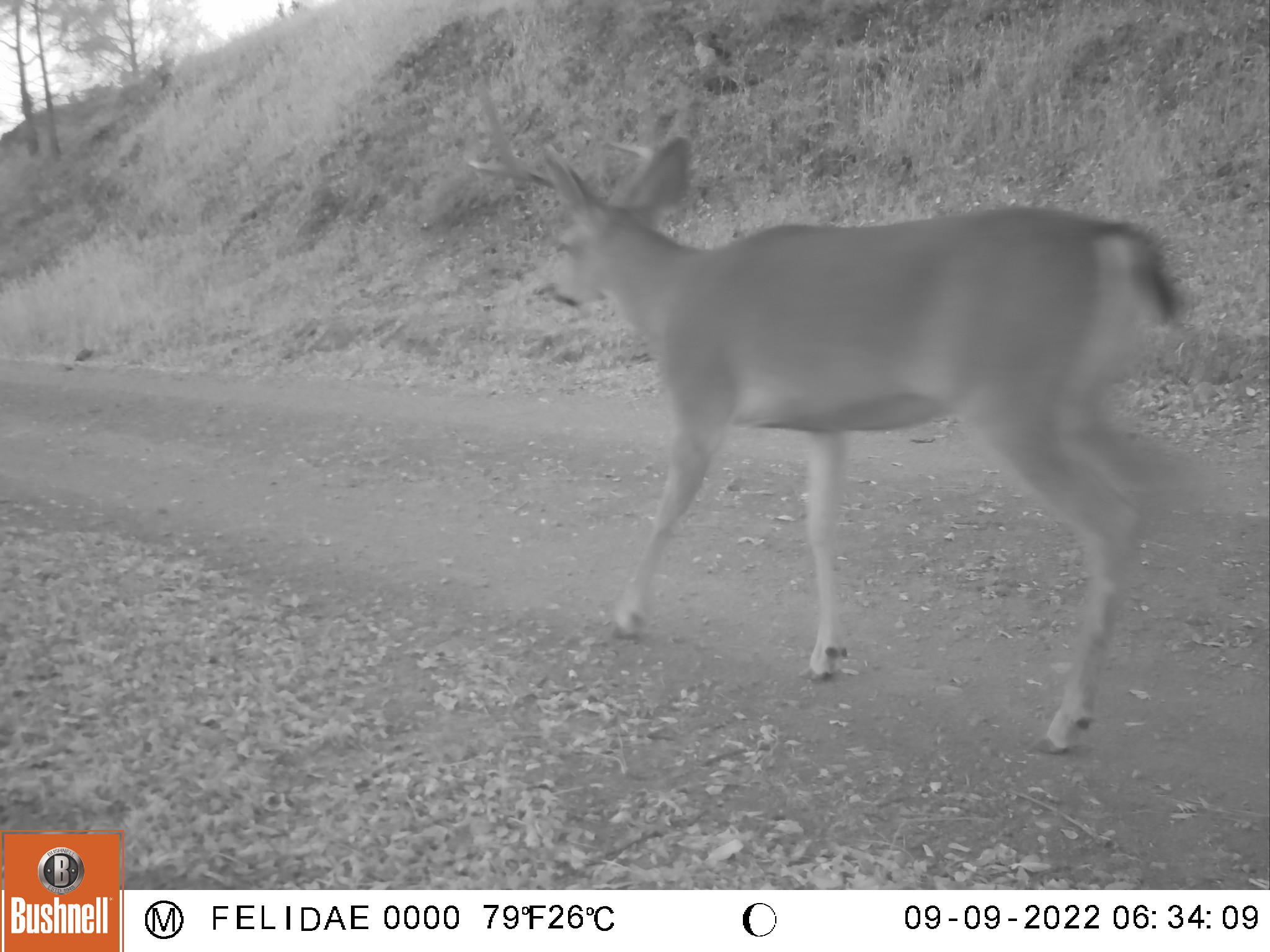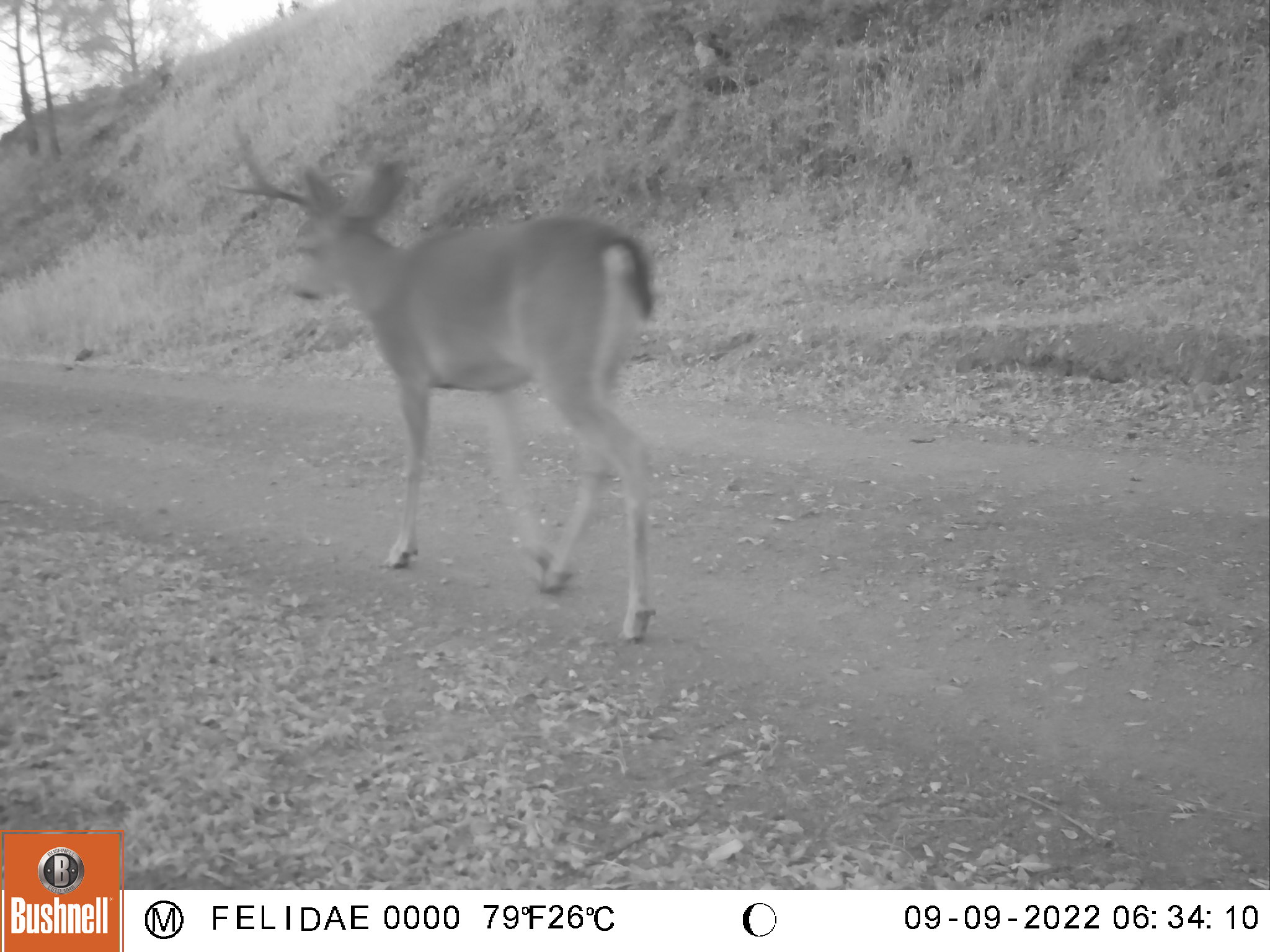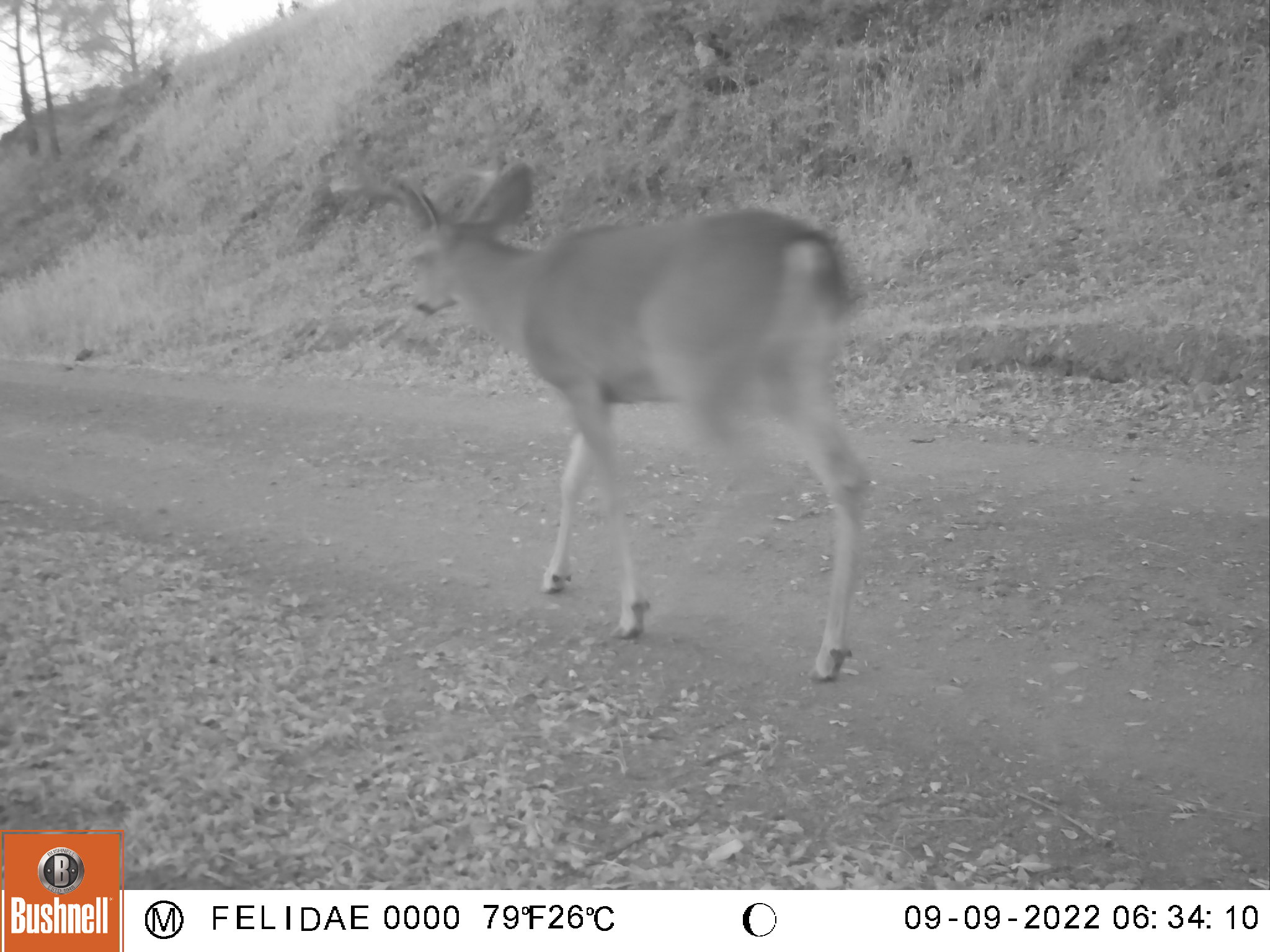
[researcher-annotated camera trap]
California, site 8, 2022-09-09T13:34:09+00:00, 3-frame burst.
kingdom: Animalia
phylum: Chordata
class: Mammalia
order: Artiodactyla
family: Cervidae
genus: Odocoileus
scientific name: Odocoileus hemionus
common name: mule deer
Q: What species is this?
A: Mule deer (Odocoileus hemionus).